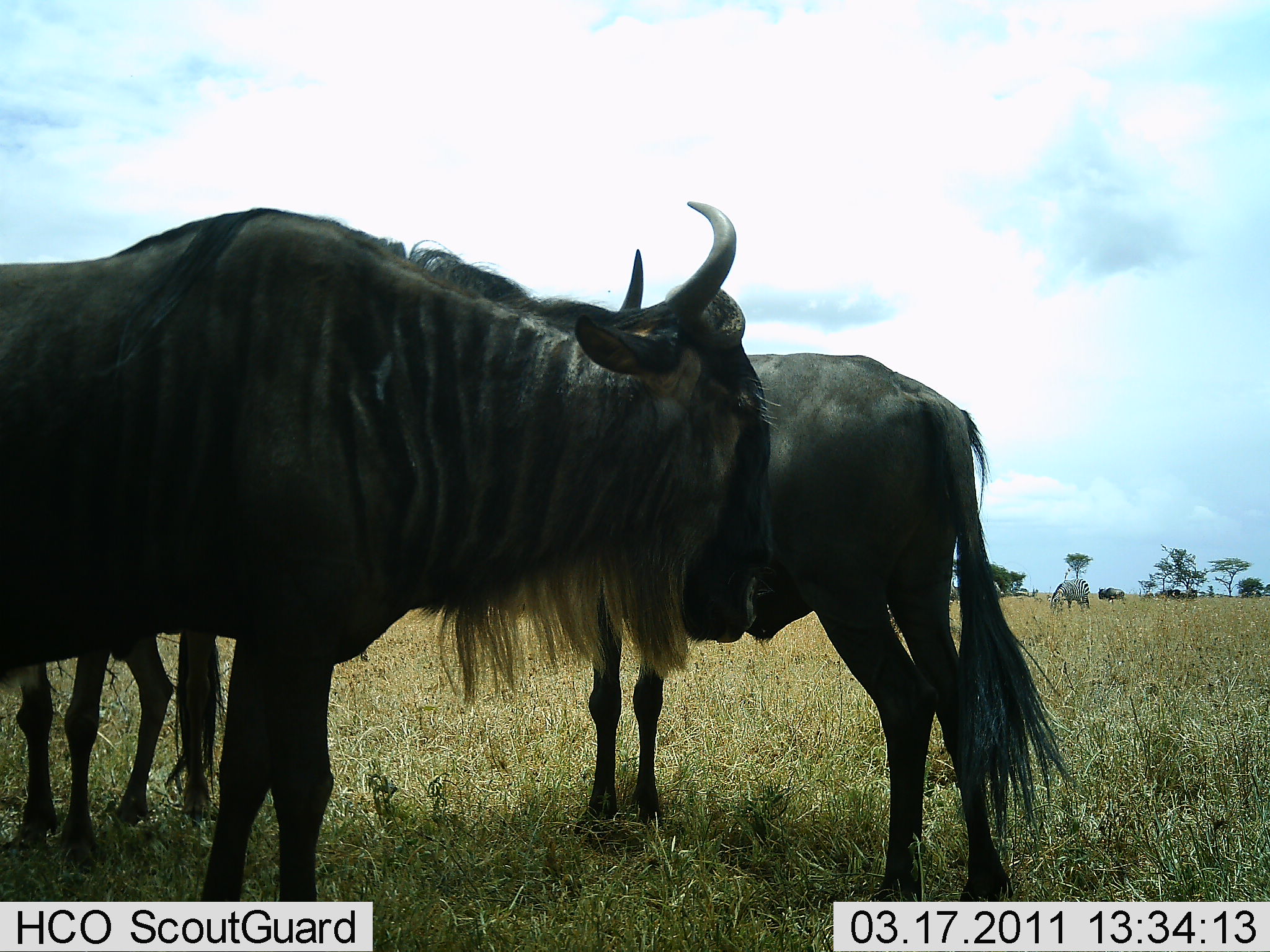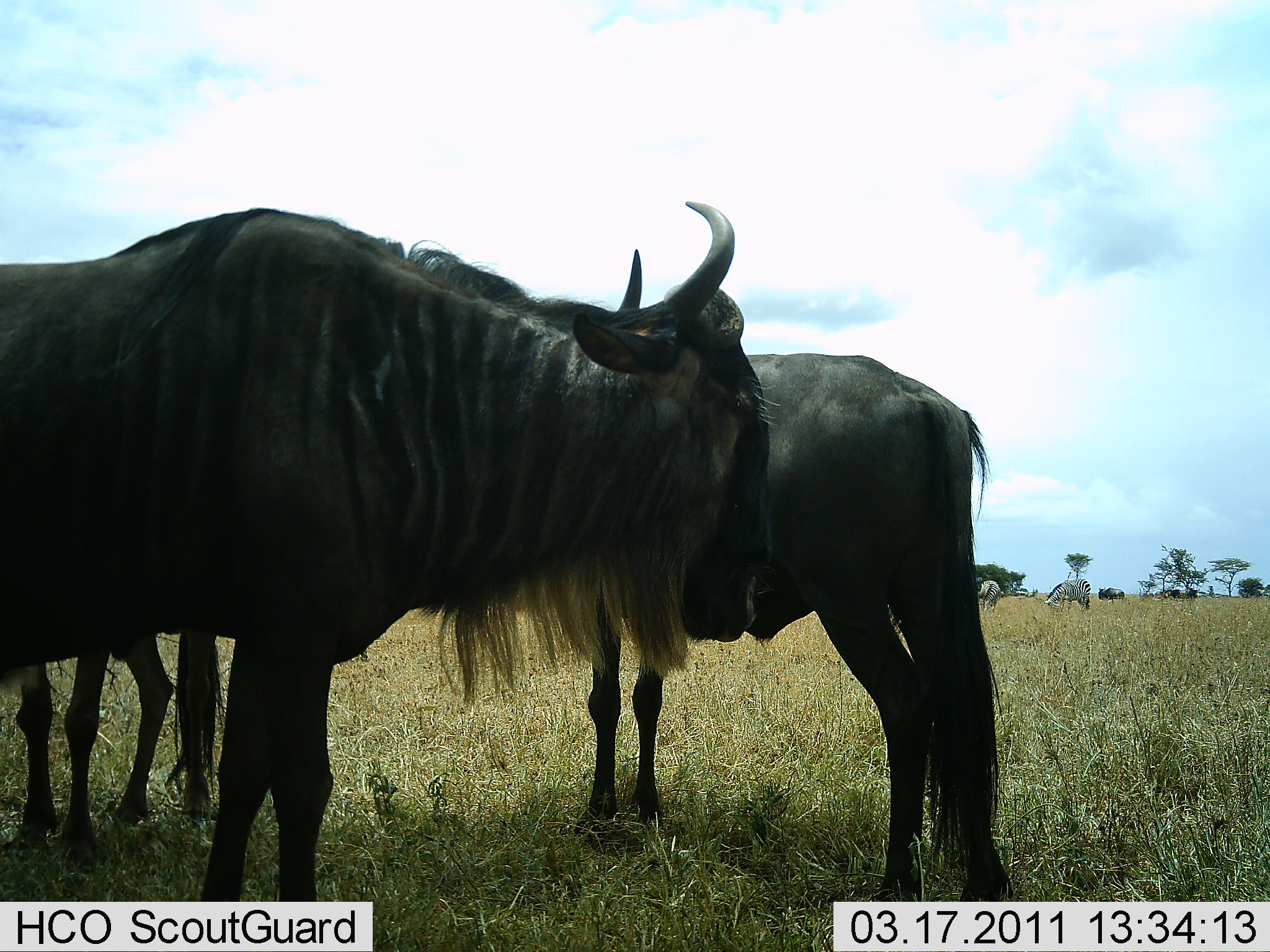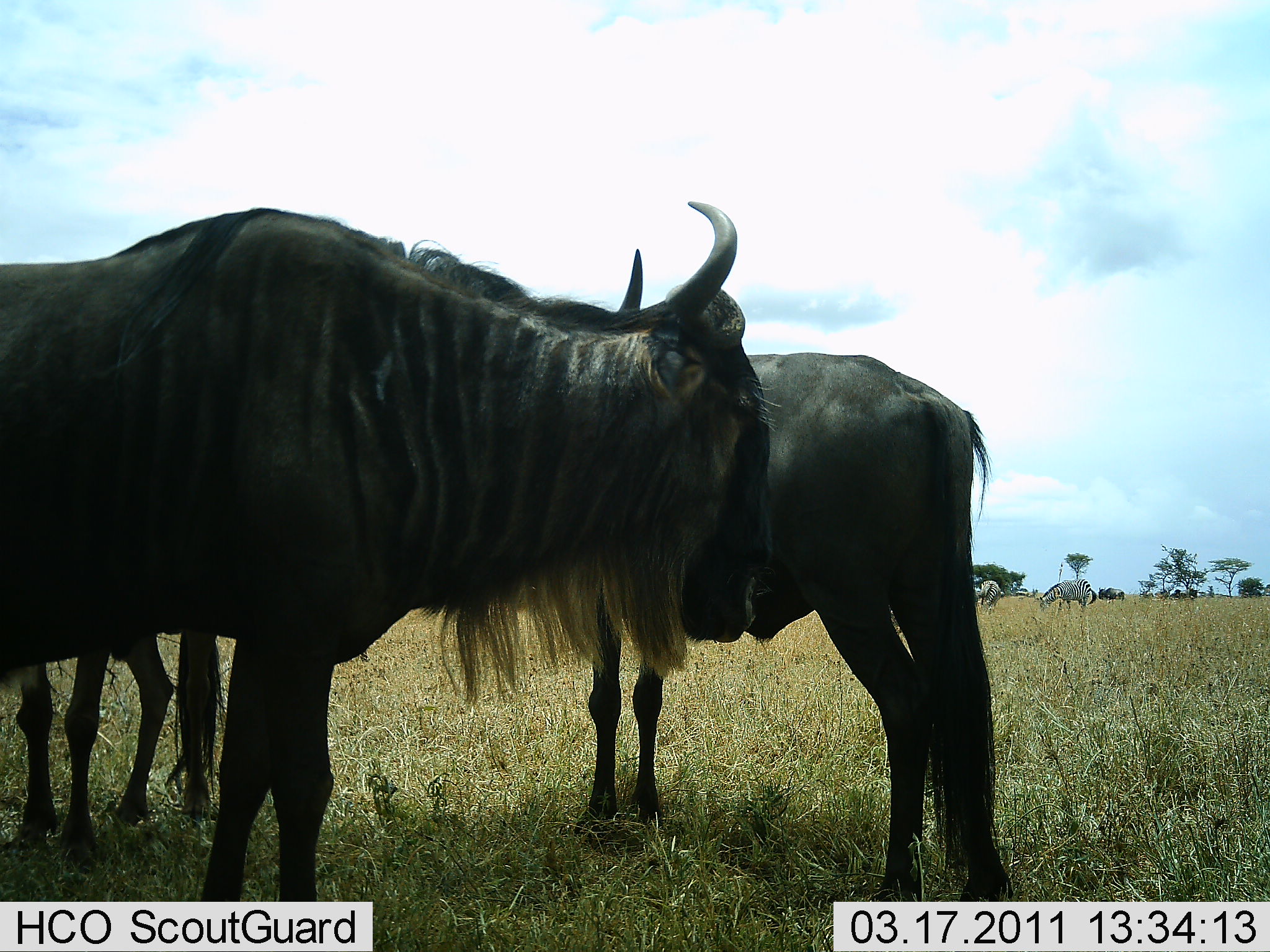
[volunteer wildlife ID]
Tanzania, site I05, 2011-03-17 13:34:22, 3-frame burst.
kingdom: Animalia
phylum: Chordata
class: Mammalia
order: Artiodactyla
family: Bovidae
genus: Connochaetes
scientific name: Connochaetes taurinus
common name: blue wildebeest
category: wildebeest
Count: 3.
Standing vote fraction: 94%.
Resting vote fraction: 6%.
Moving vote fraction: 0%.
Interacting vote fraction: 0%.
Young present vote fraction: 0%.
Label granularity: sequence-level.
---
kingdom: Animalia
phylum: Chordata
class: Mammalia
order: Perissodactyla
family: Equidae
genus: Equus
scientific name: Equus quagga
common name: plains zebra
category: zebra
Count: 2.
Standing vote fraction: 27%.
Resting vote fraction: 0%.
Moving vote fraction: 18%.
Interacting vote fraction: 0%.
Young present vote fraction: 0%.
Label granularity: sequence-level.